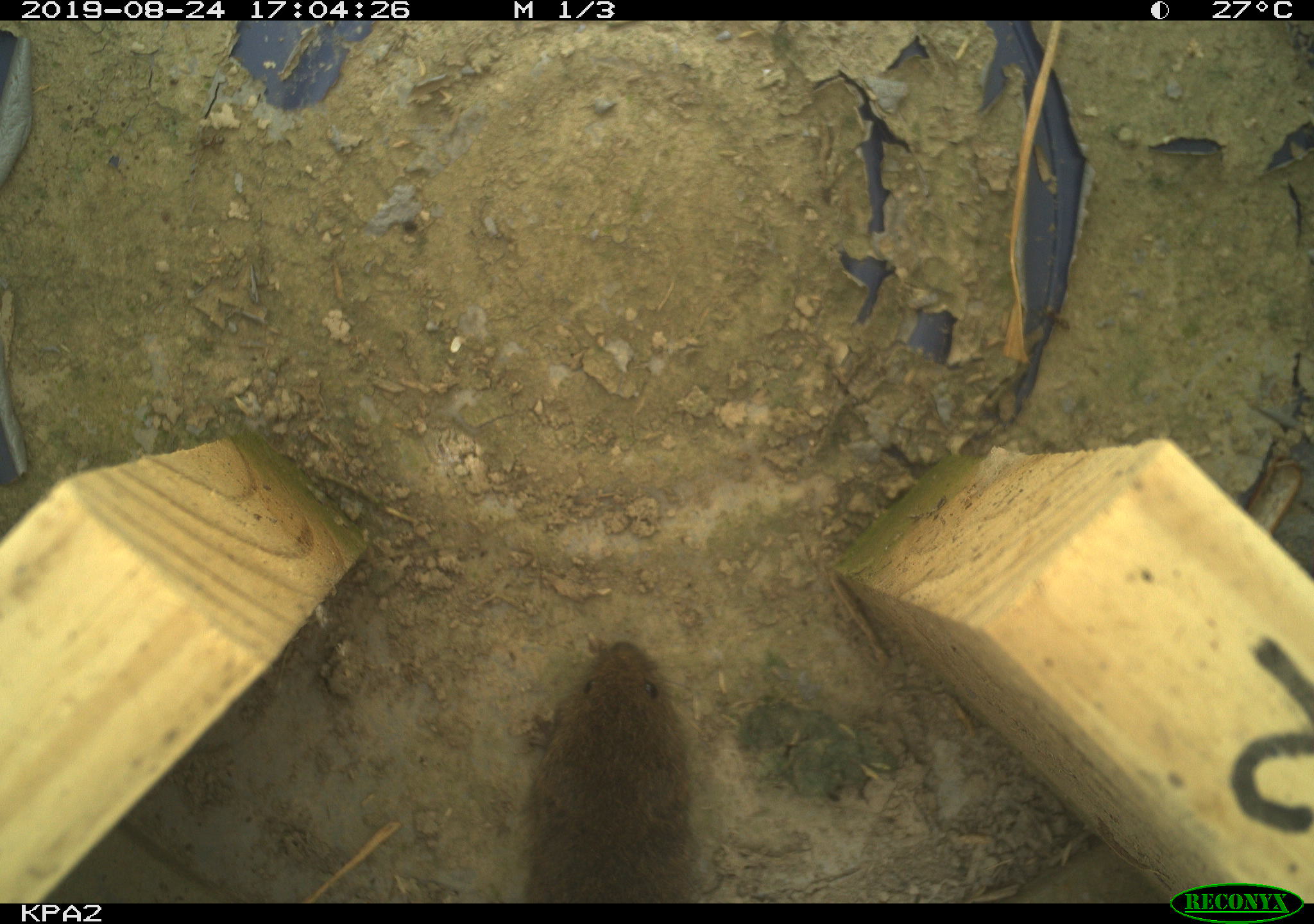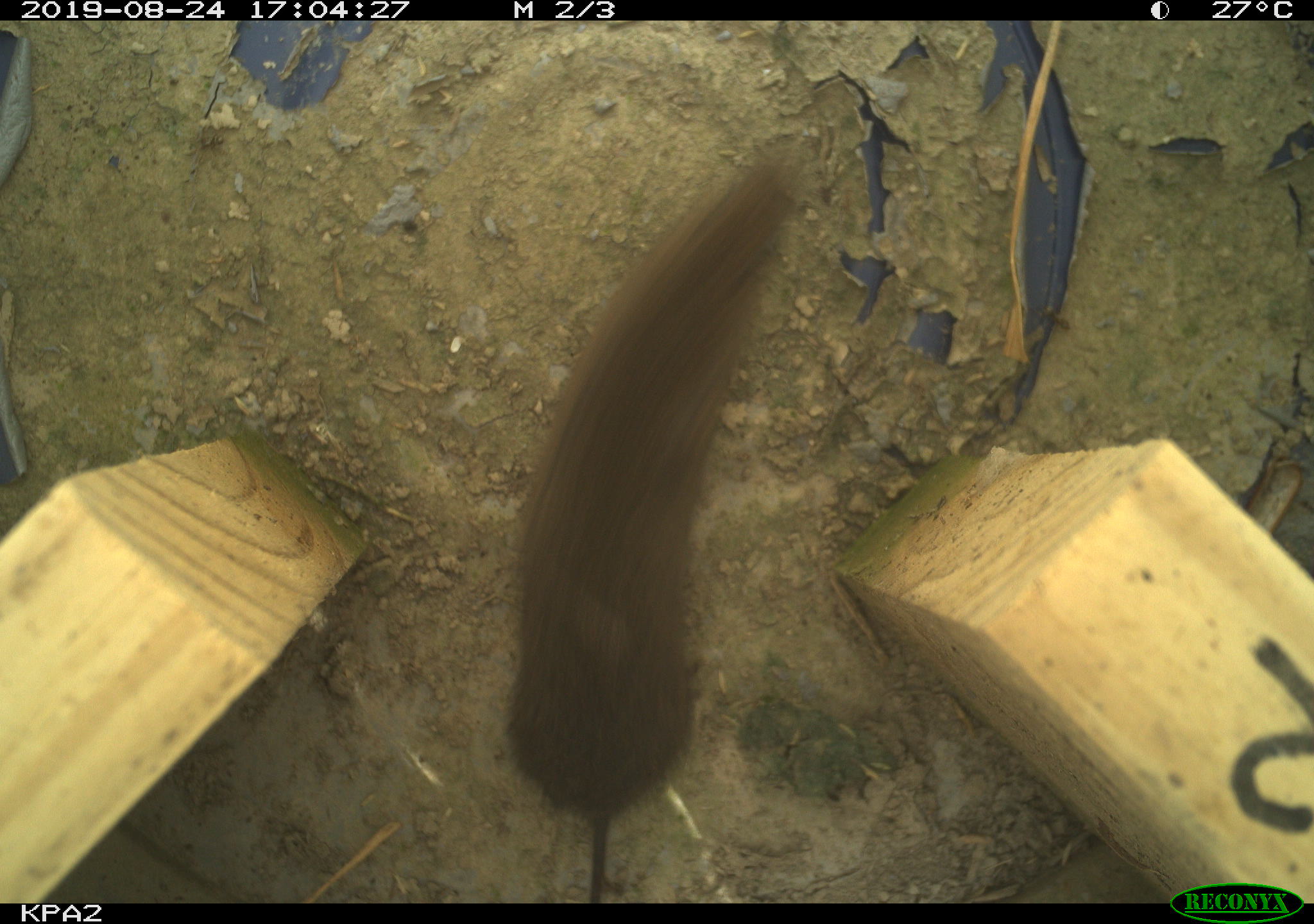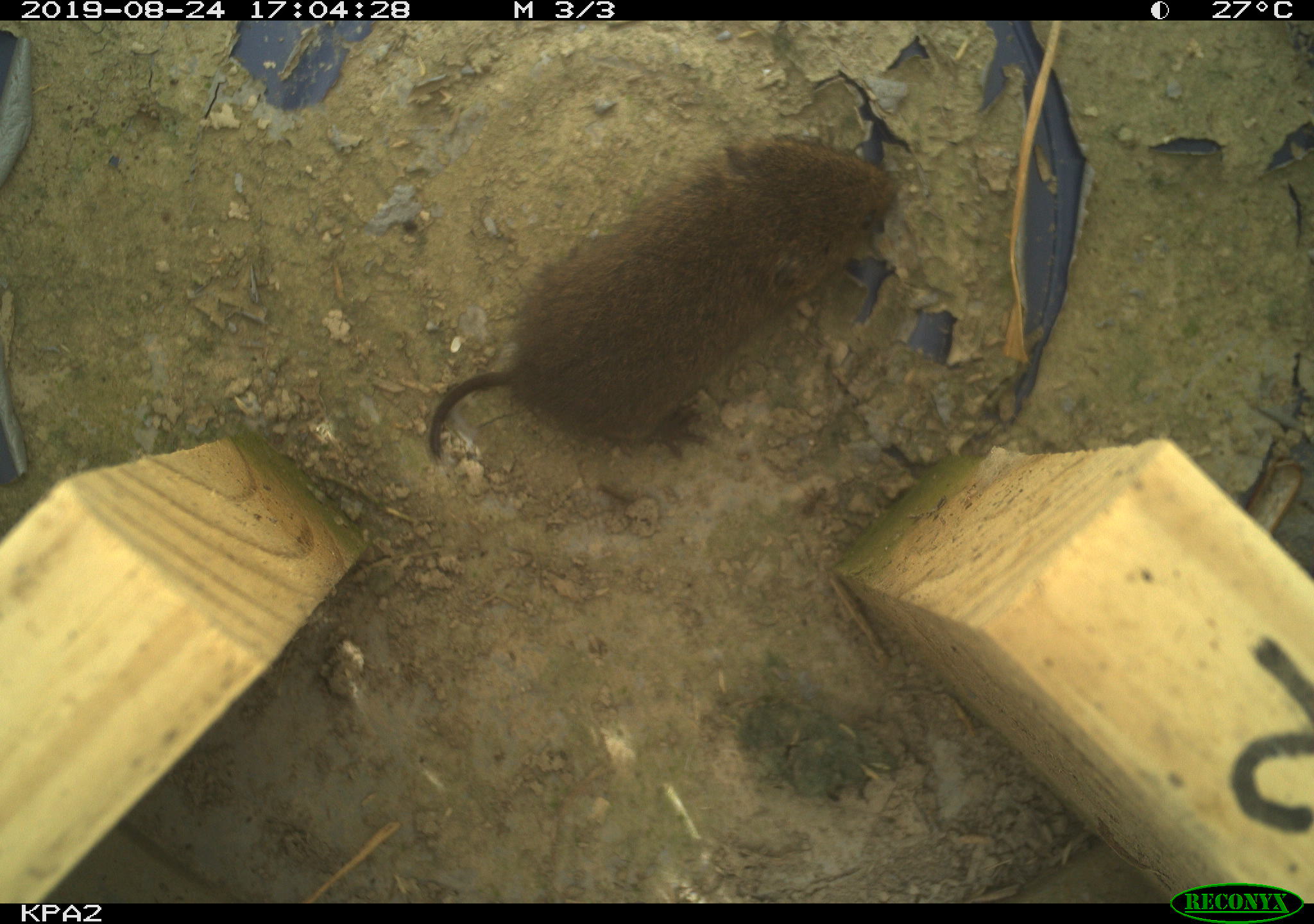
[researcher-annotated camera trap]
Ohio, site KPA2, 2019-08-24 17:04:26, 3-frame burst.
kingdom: Animalia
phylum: Chordata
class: Mammalia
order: Rodentia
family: Cricetidae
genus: Microtus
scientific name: Microtus pennsylvanicus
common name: meadow vole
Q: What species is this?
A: Meadow vole (Microtus pennsylvanicus).